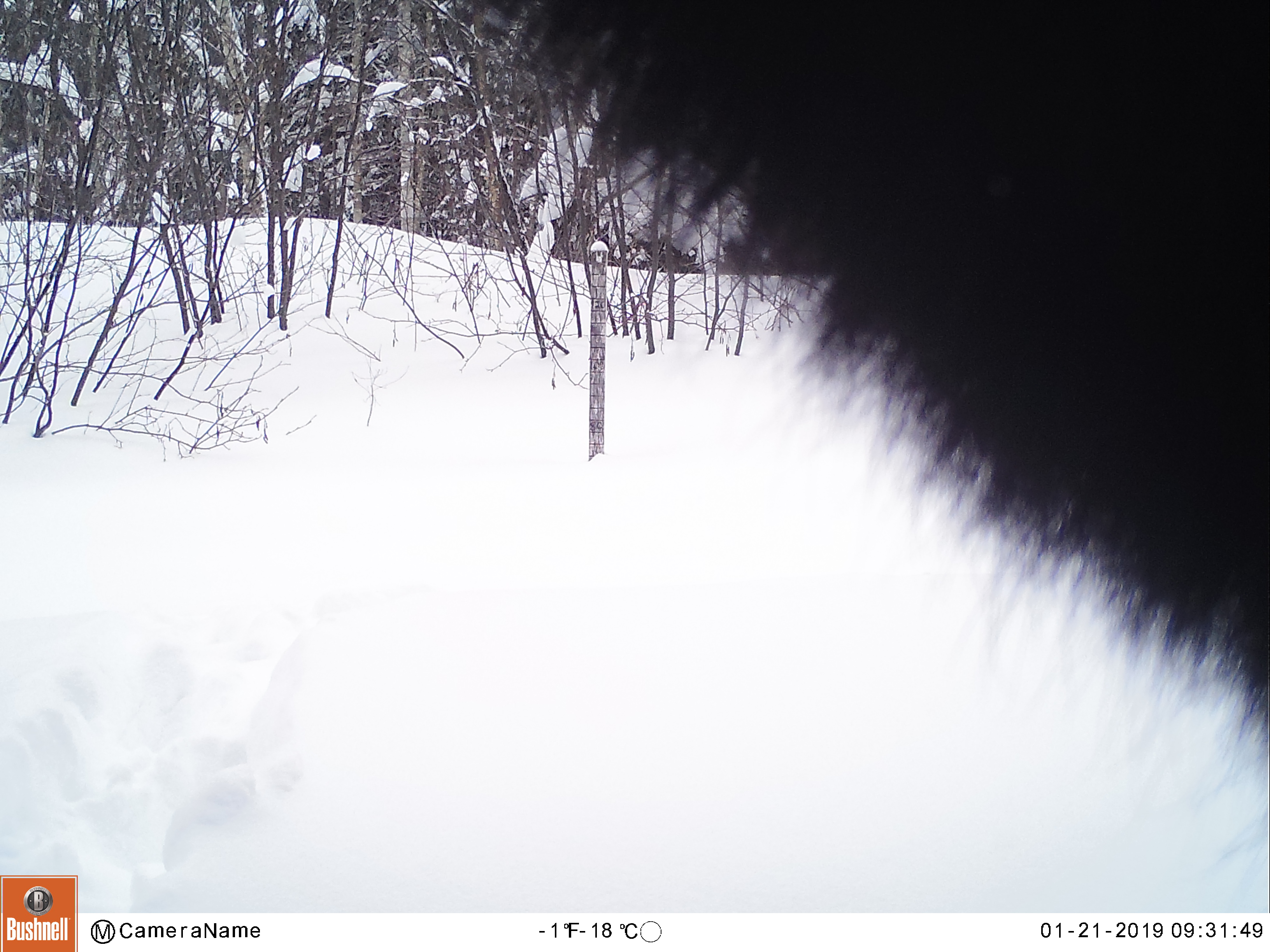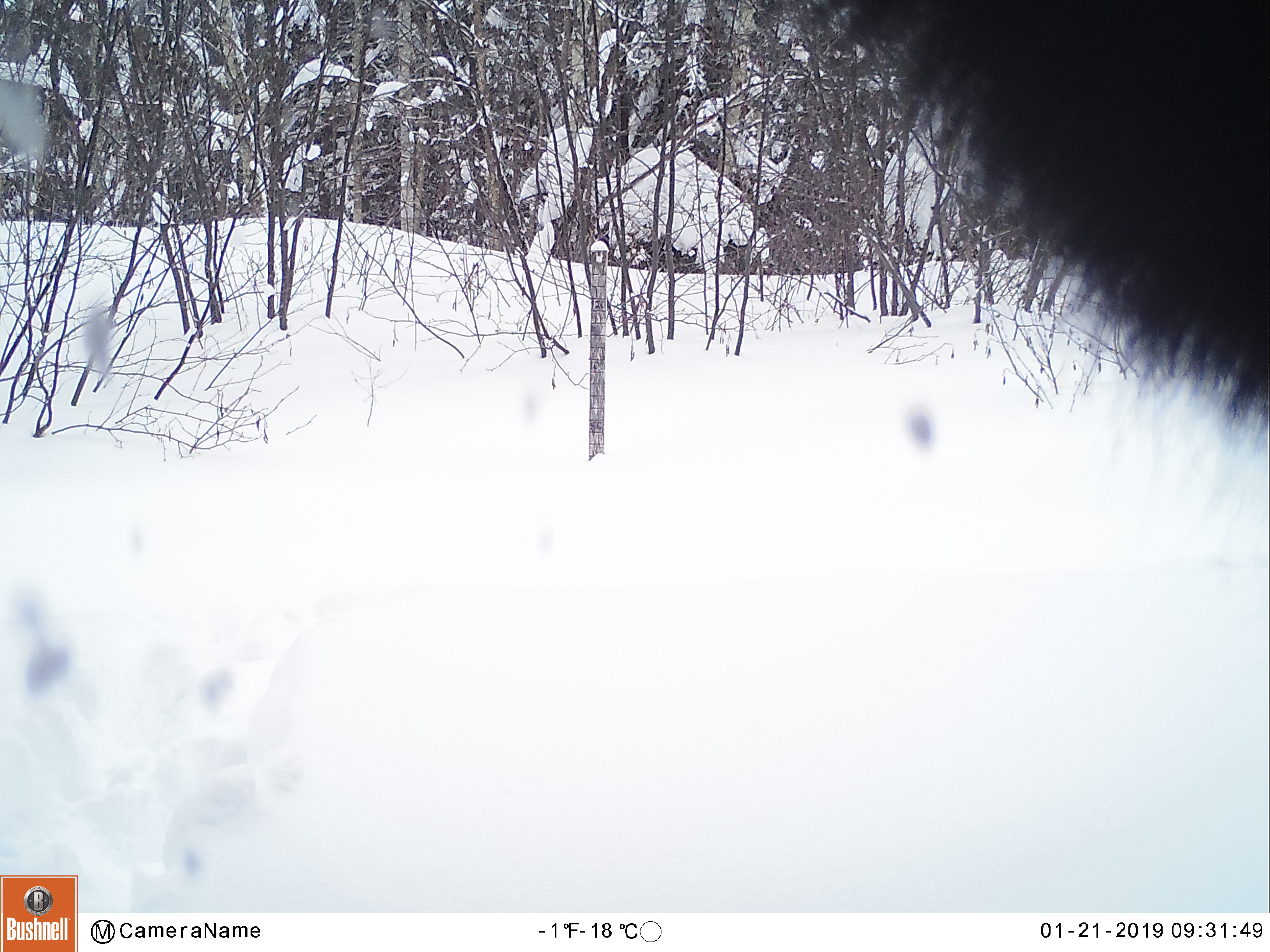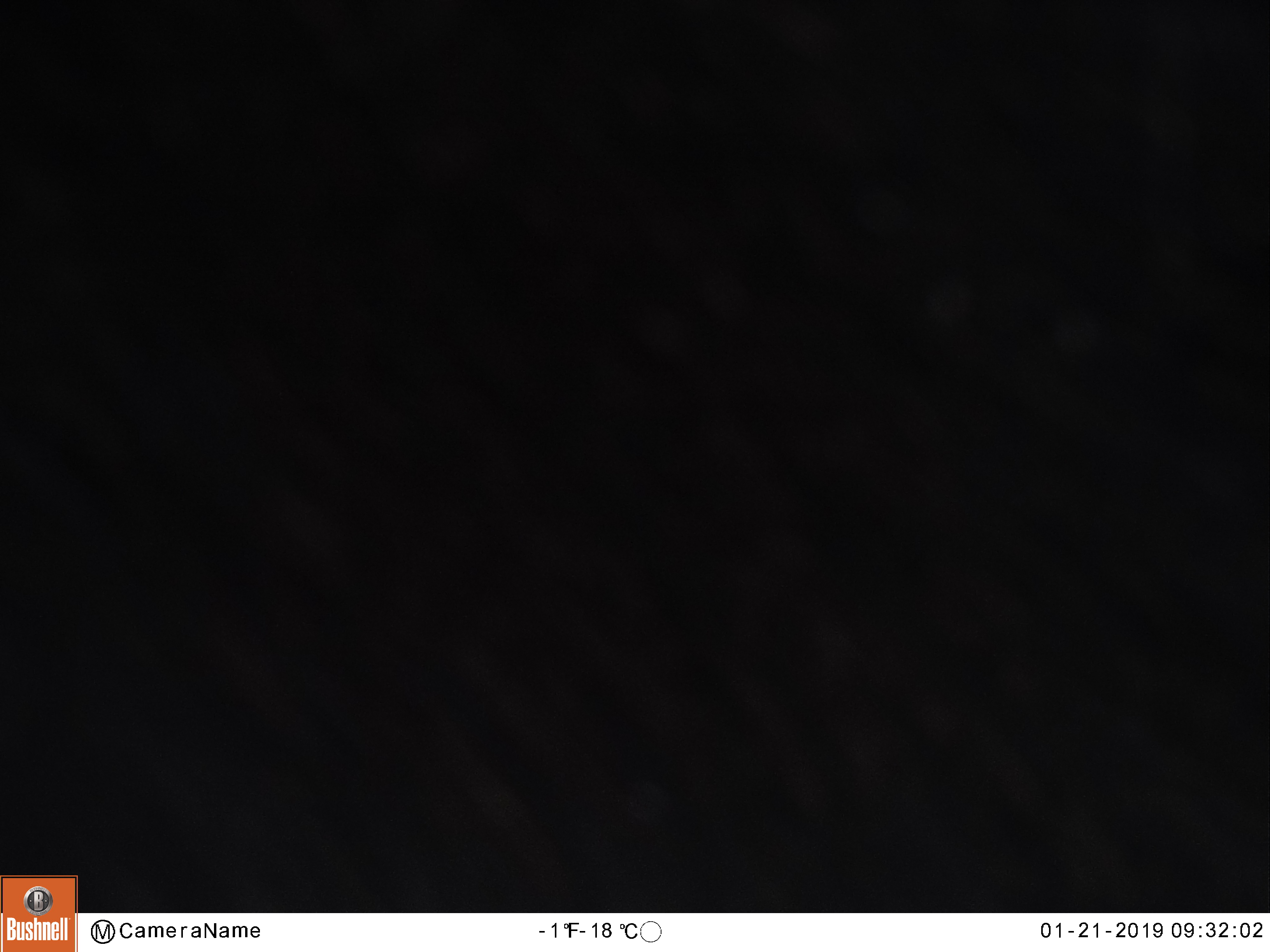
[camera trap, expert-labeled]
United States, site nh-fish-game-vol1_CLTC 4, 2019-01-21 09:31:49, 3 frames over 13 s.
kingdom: Animalia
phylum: Chordata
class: Mammalia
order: Artiodactyla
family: Cervidae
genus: Alces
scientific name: Alces alces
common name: moose